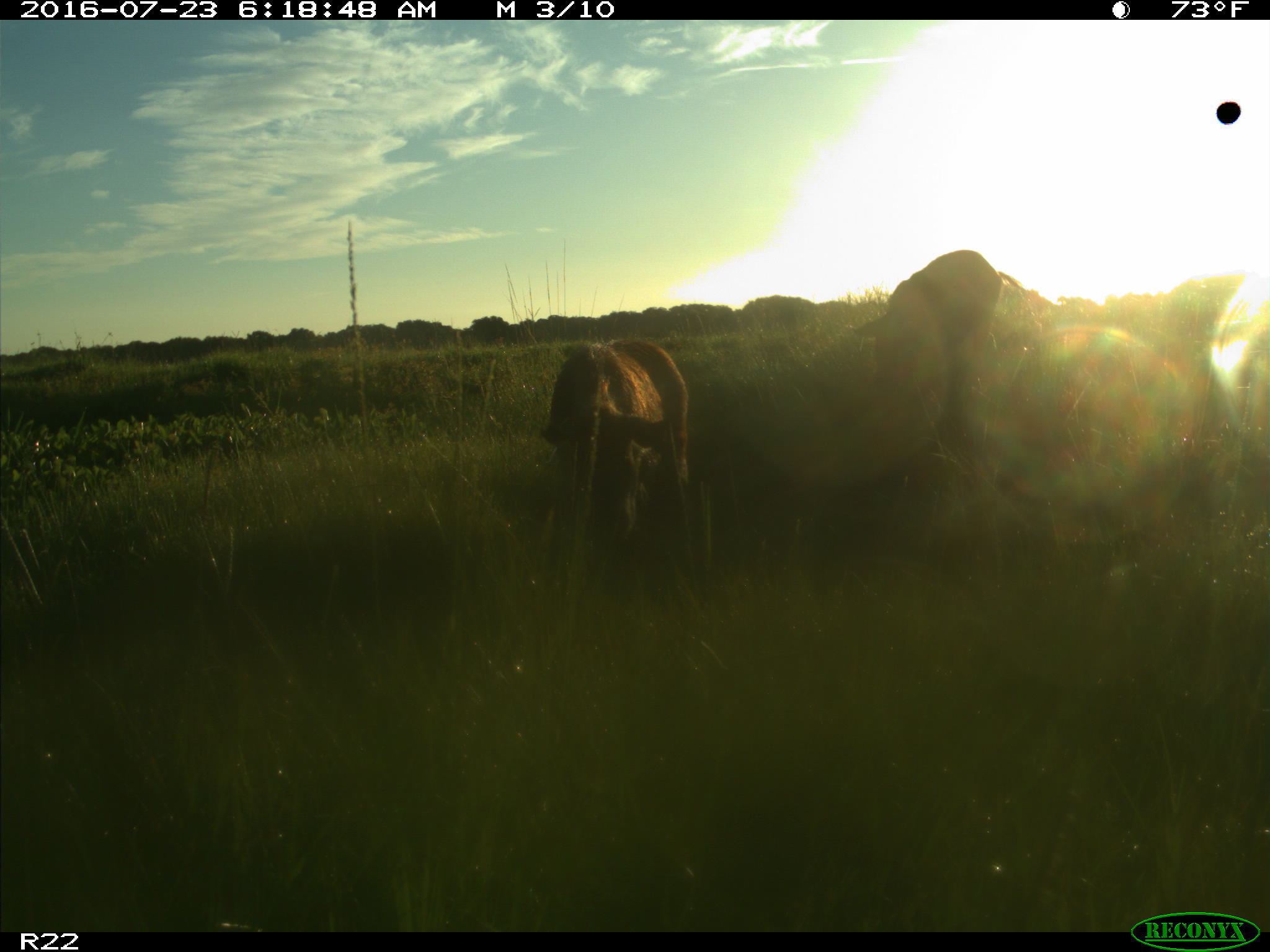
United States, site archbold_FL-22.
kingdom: Animalia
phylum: Chordata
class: Mammalia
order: Artiodactyla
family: Suidae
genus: Sus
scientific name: Sus scrofa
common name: wild boar